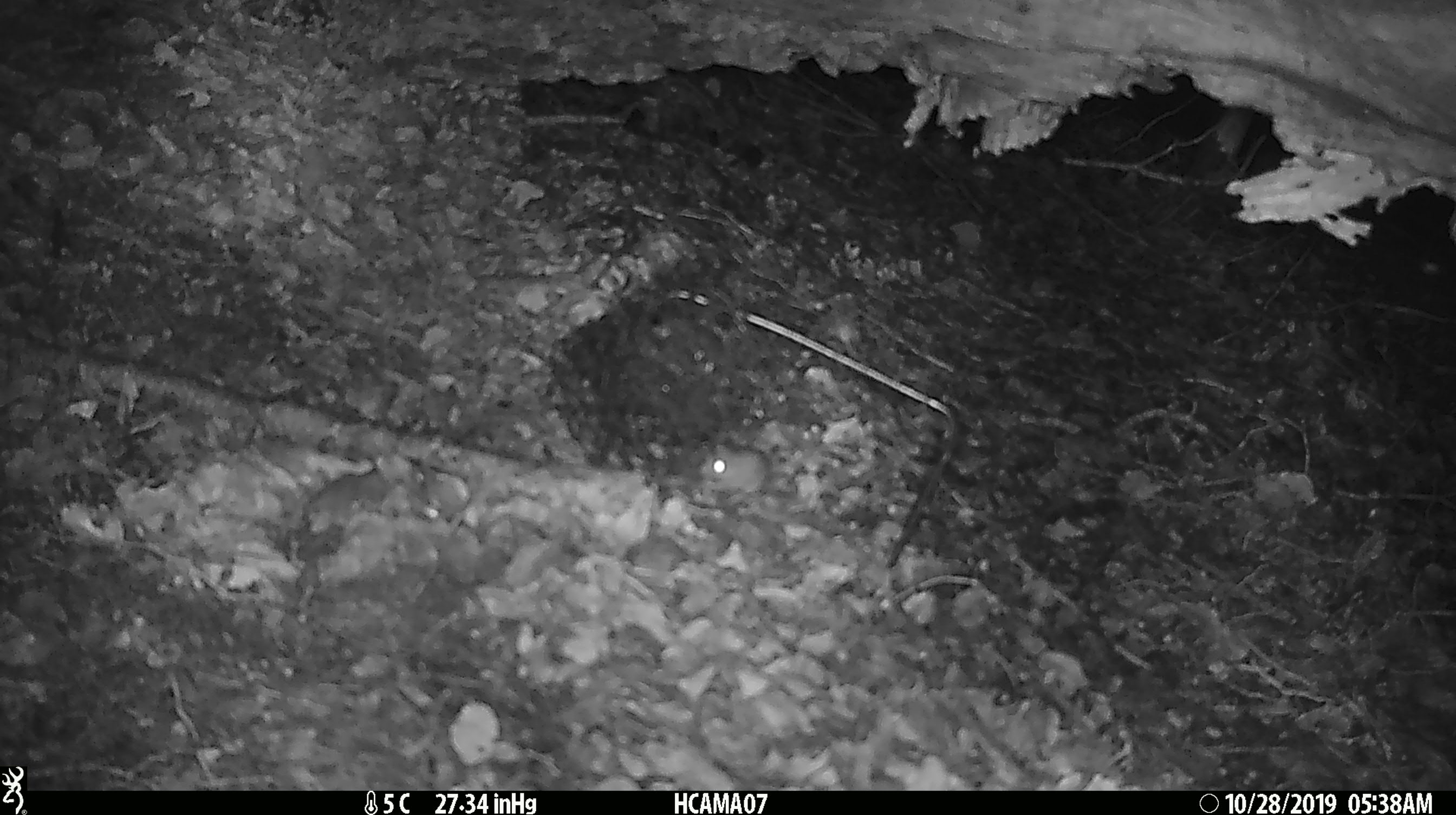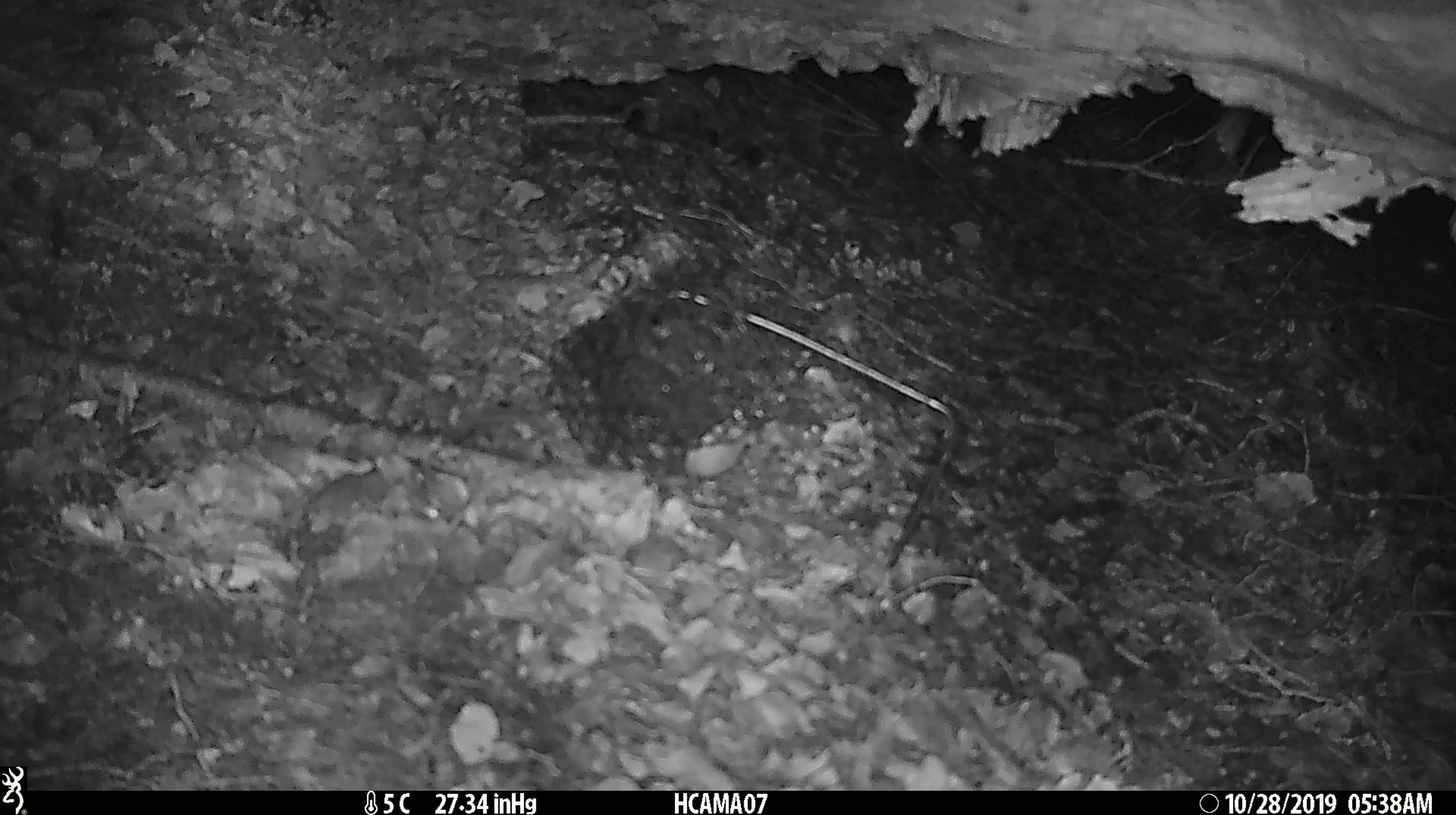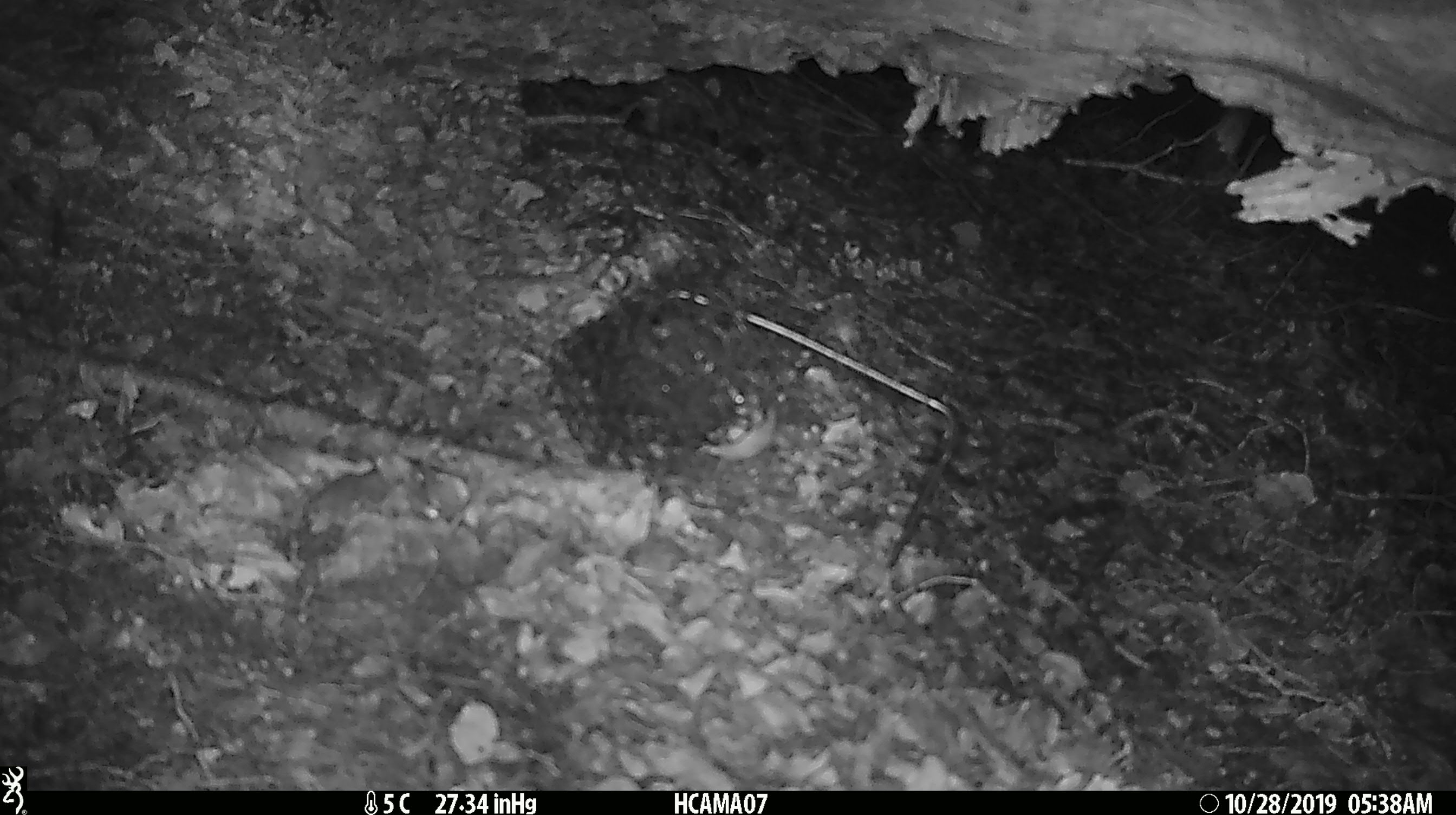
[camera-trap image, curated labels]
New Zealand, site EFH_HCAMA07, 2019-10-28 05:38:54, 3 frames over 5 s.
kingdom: Animalia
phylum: Chordata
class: Mammalia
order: Rodentia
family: Muridae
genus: Mus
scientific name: Mus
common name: mouse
Mouse (Mus).